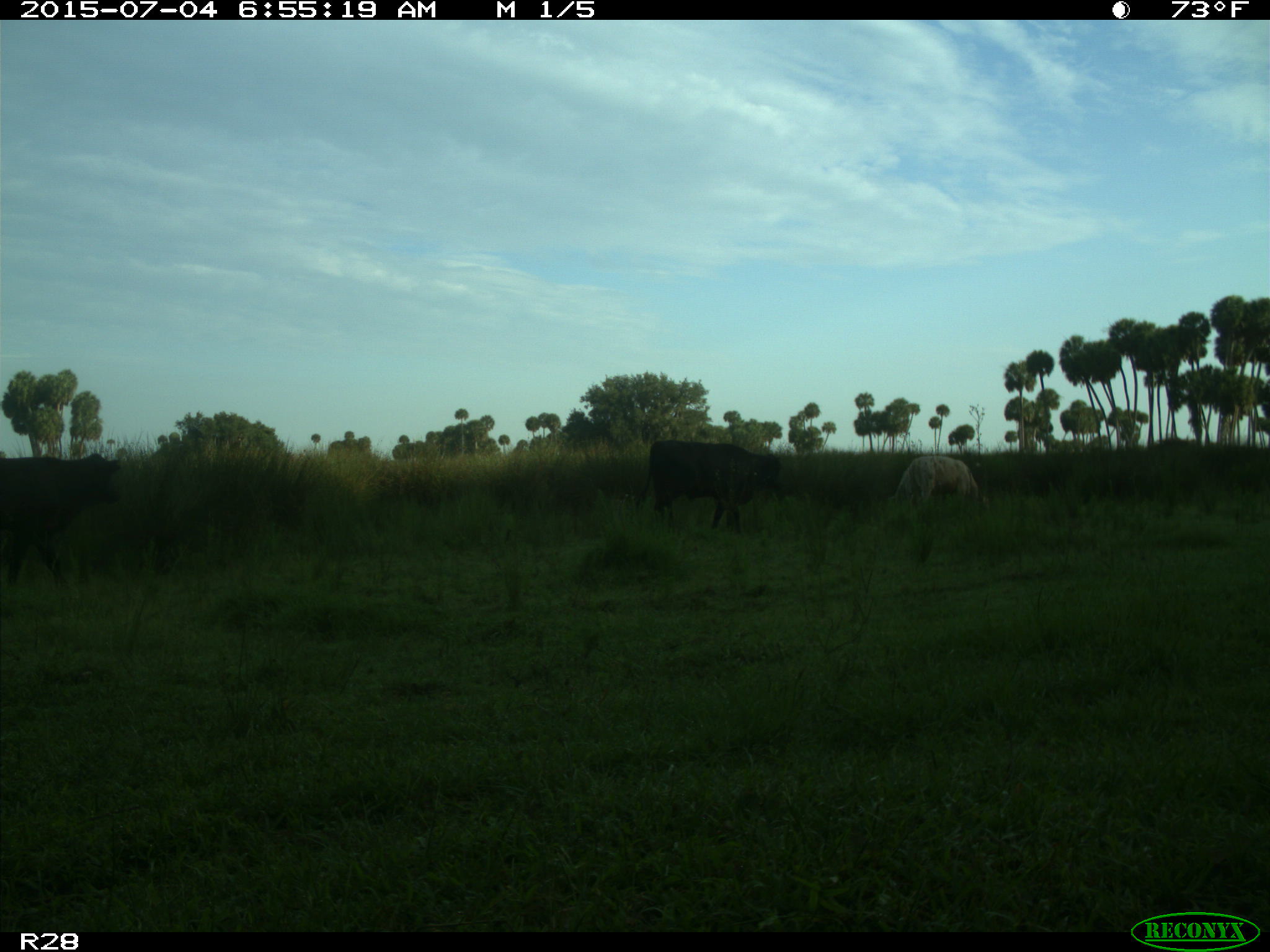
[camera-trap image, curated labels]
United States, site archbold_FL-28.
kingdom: Animalia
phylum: Chordata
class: Mammalia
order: Artiodactyla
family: Bovidae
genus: Bos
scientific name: Bos taurus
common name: domestic cow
Bos taurus (domestic cow).